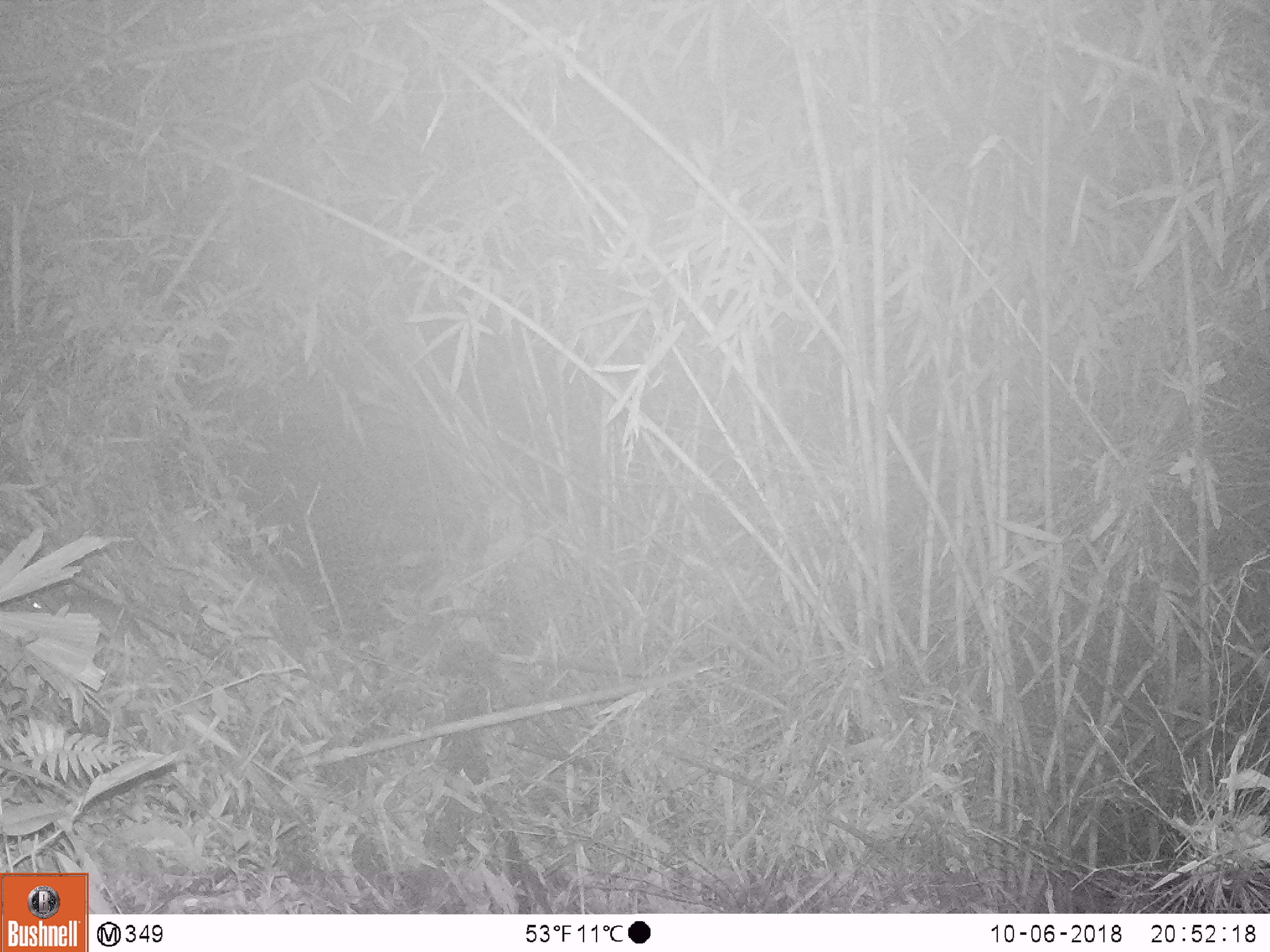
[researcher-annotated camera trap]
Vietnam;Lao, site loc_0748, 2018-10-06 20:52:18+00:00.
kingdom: Animalia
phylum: Chordata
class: Mammalia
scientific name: Mammalia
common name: mammal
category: unidentified small mammal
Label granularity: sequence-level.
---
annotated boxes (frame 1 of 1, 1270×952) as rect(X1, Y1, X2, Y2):
unidentified small mammal: rect(22, 586, 147, 646)